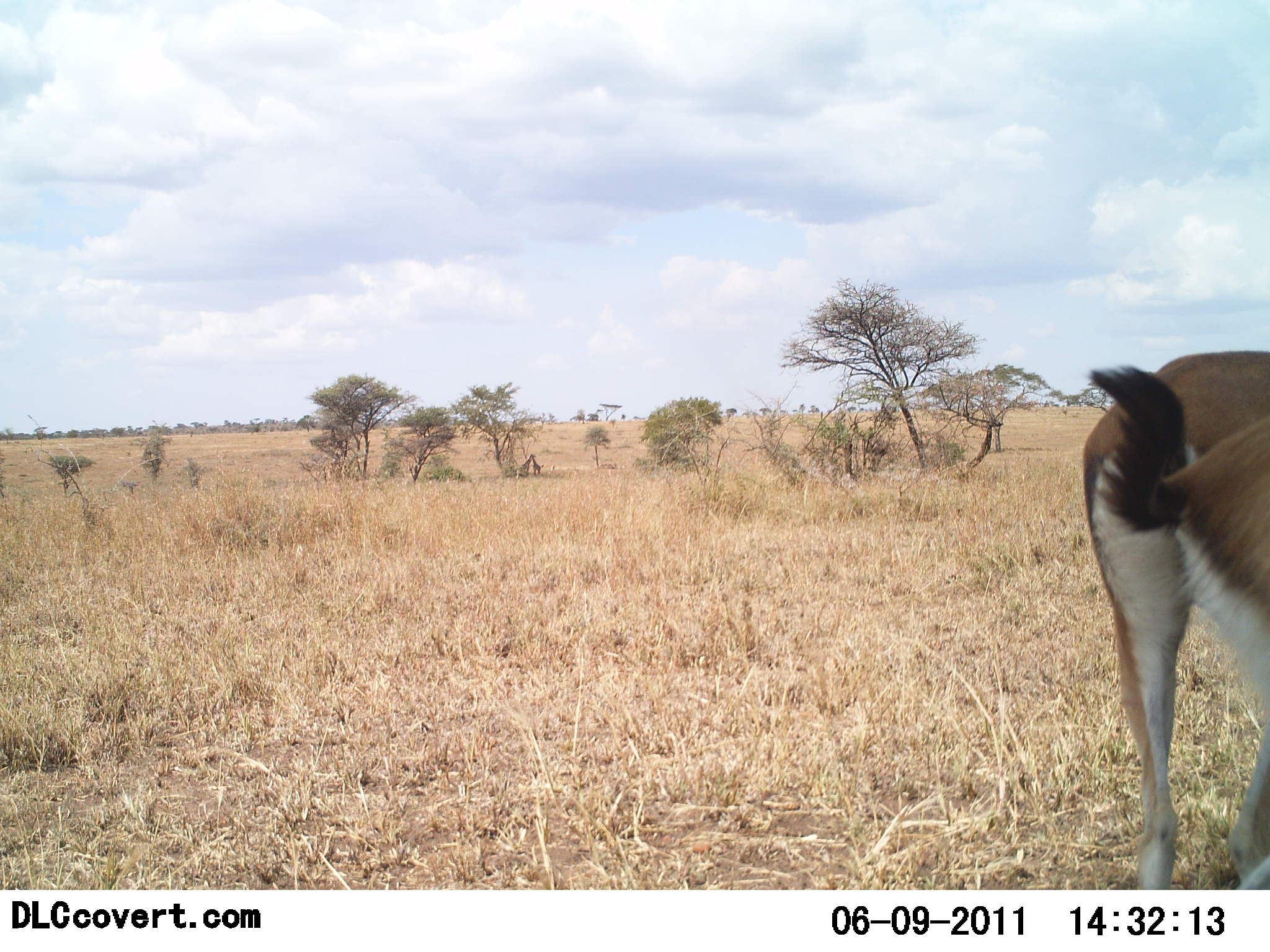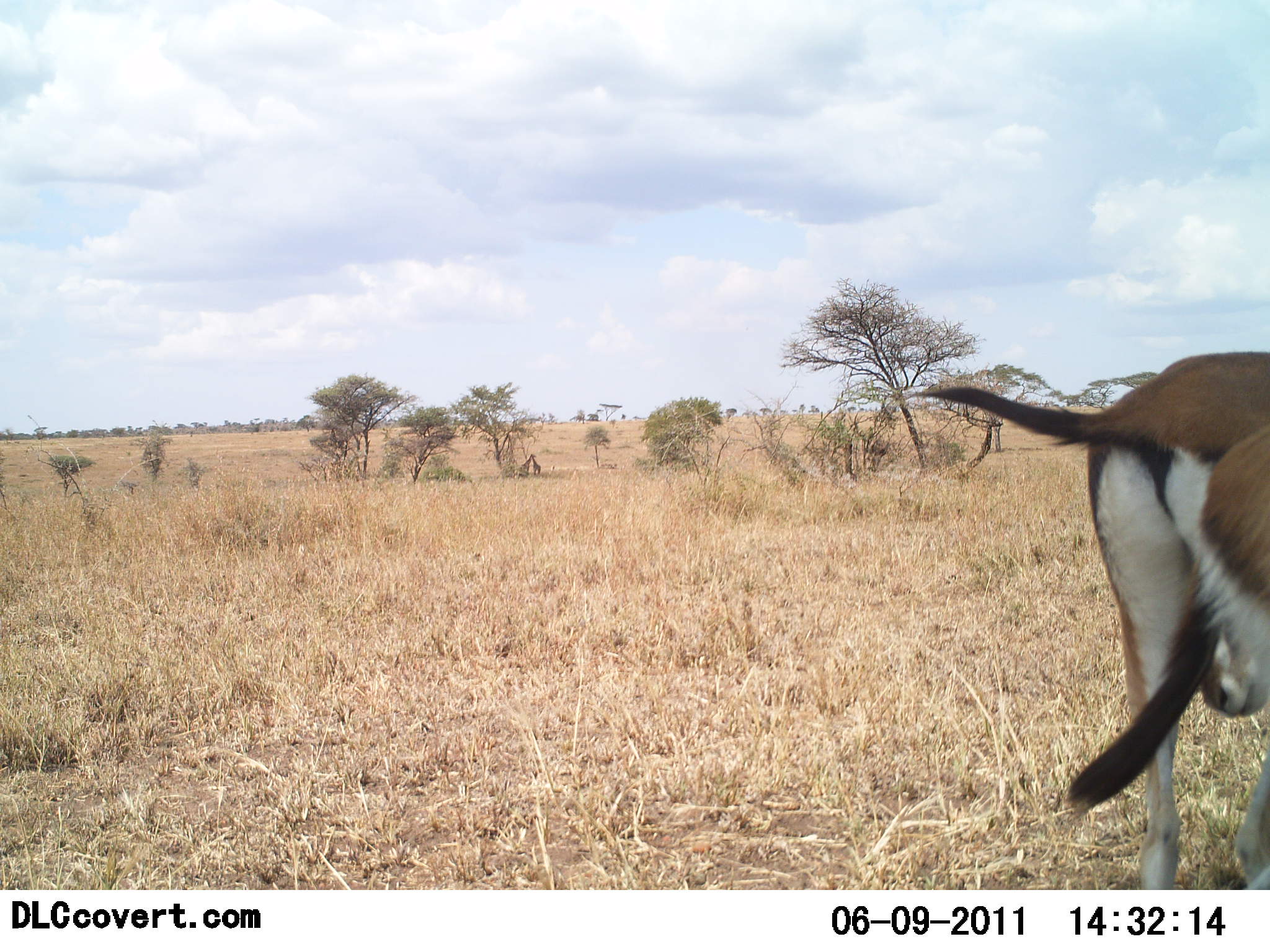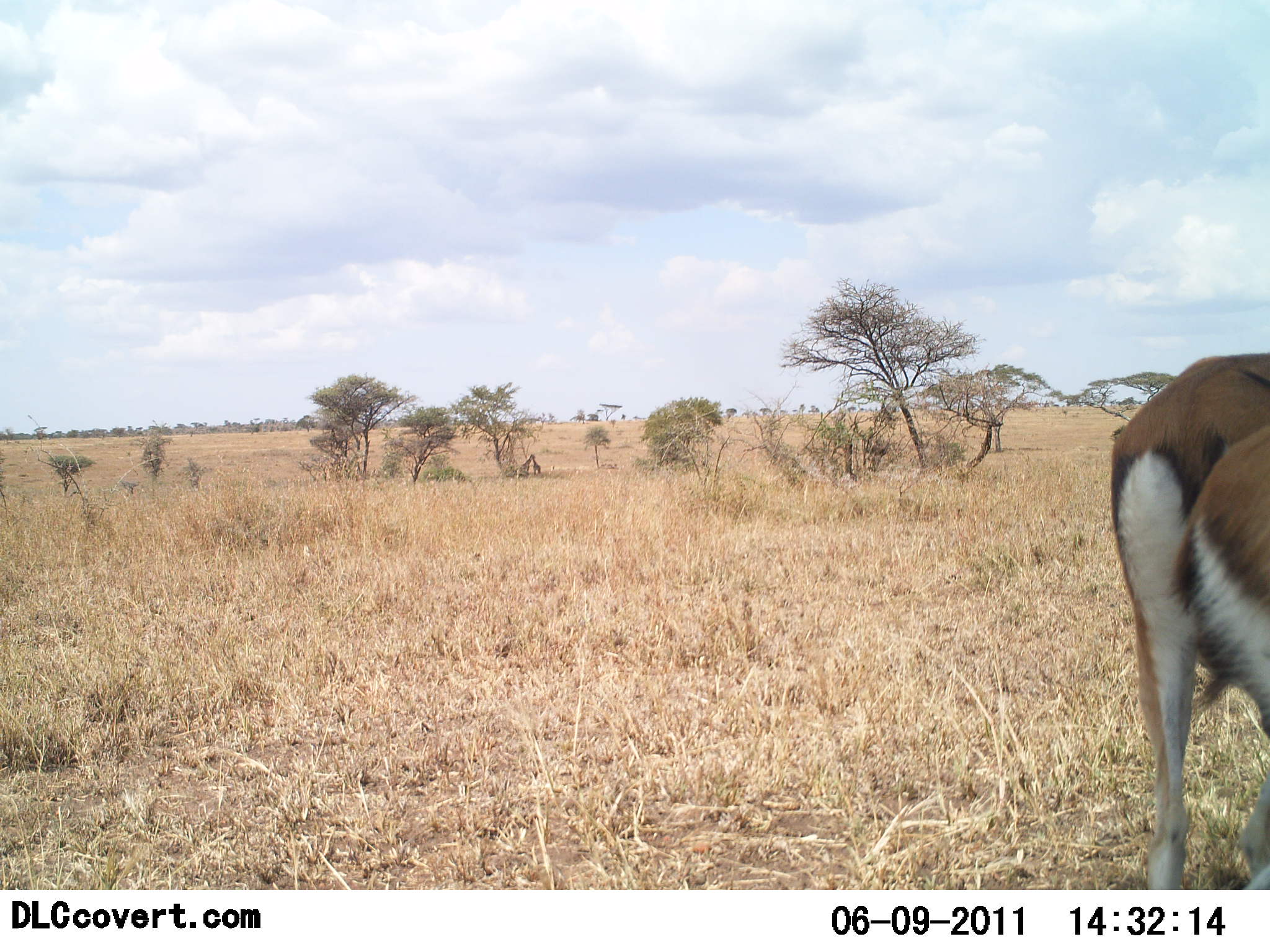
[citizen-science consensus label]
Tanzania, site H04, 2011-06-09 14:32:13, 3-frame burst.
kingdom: Animalia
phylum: Chordata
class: Mammalia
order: Artiodactyla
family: Bovidae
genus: Eudorcas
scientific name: Eudorcas thomsonii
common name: thomson's gazelle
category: gazellethomsons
Gazellethomsons (thomson's gazelle) (Eudorcas thomsonii), count 2. Behavior (volunteer vote fractions): standing 85%, resting 0%, moving 0%, interacting 8%. Young present (vote fraction): 0%. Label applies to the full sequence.